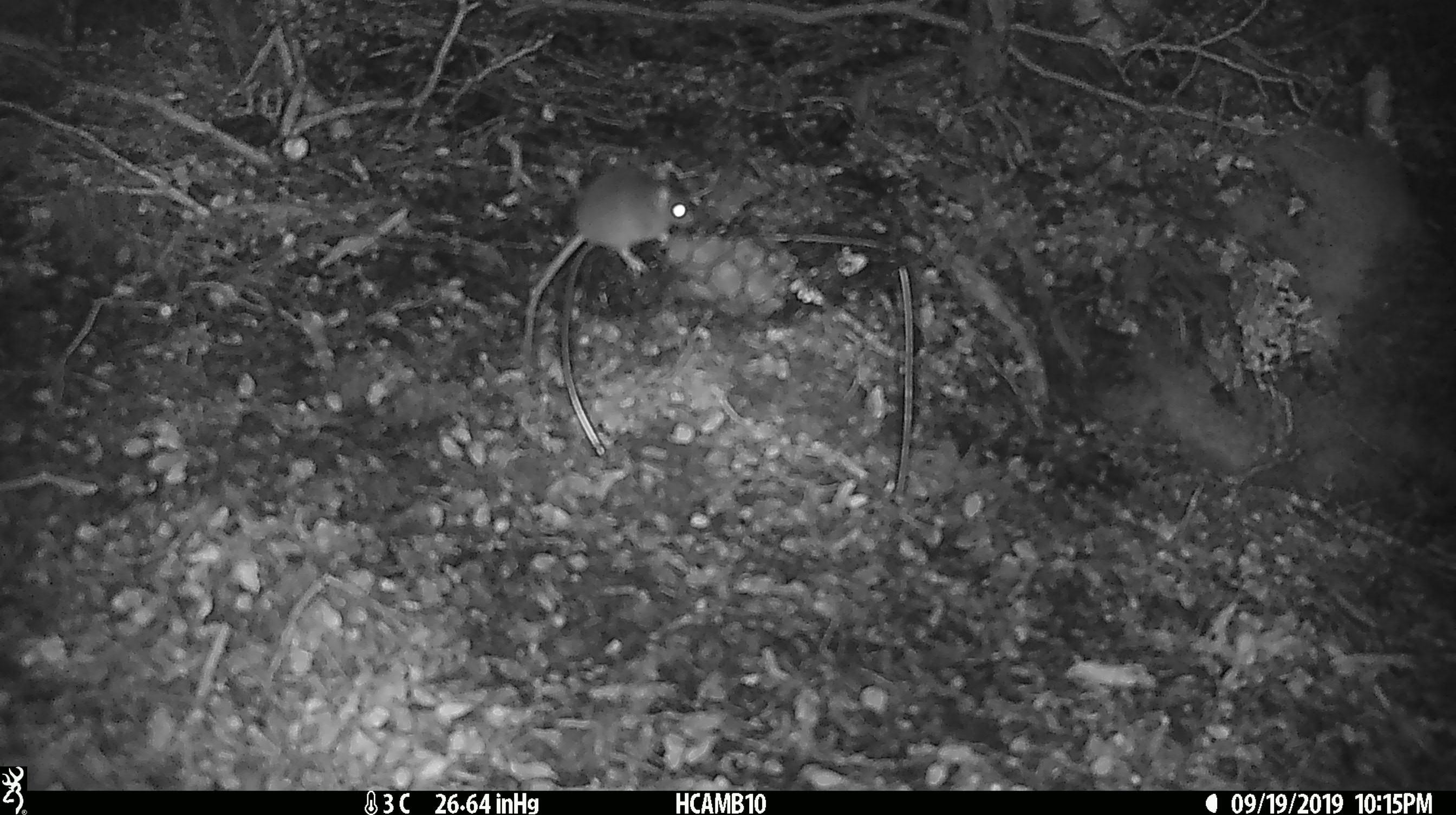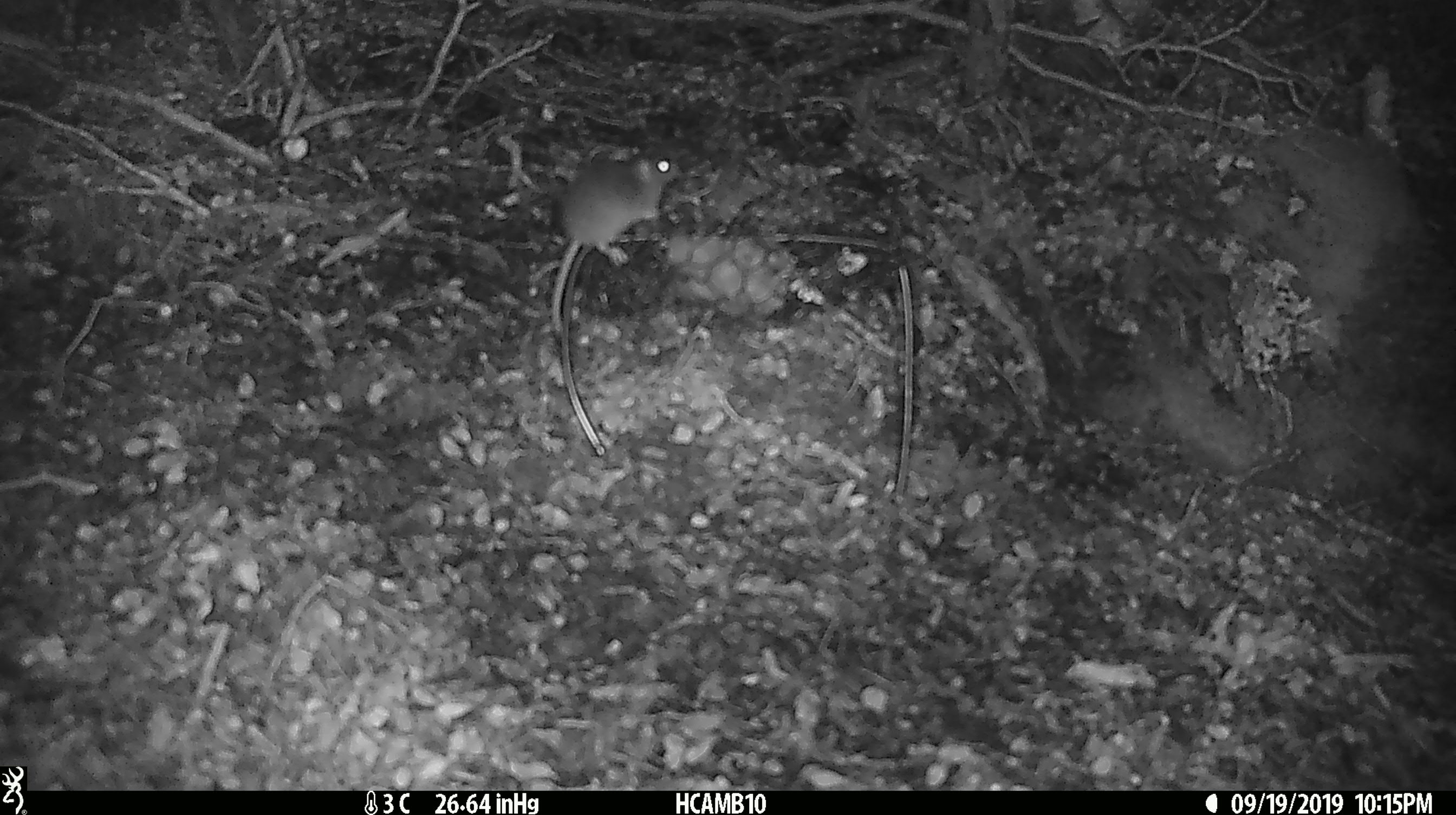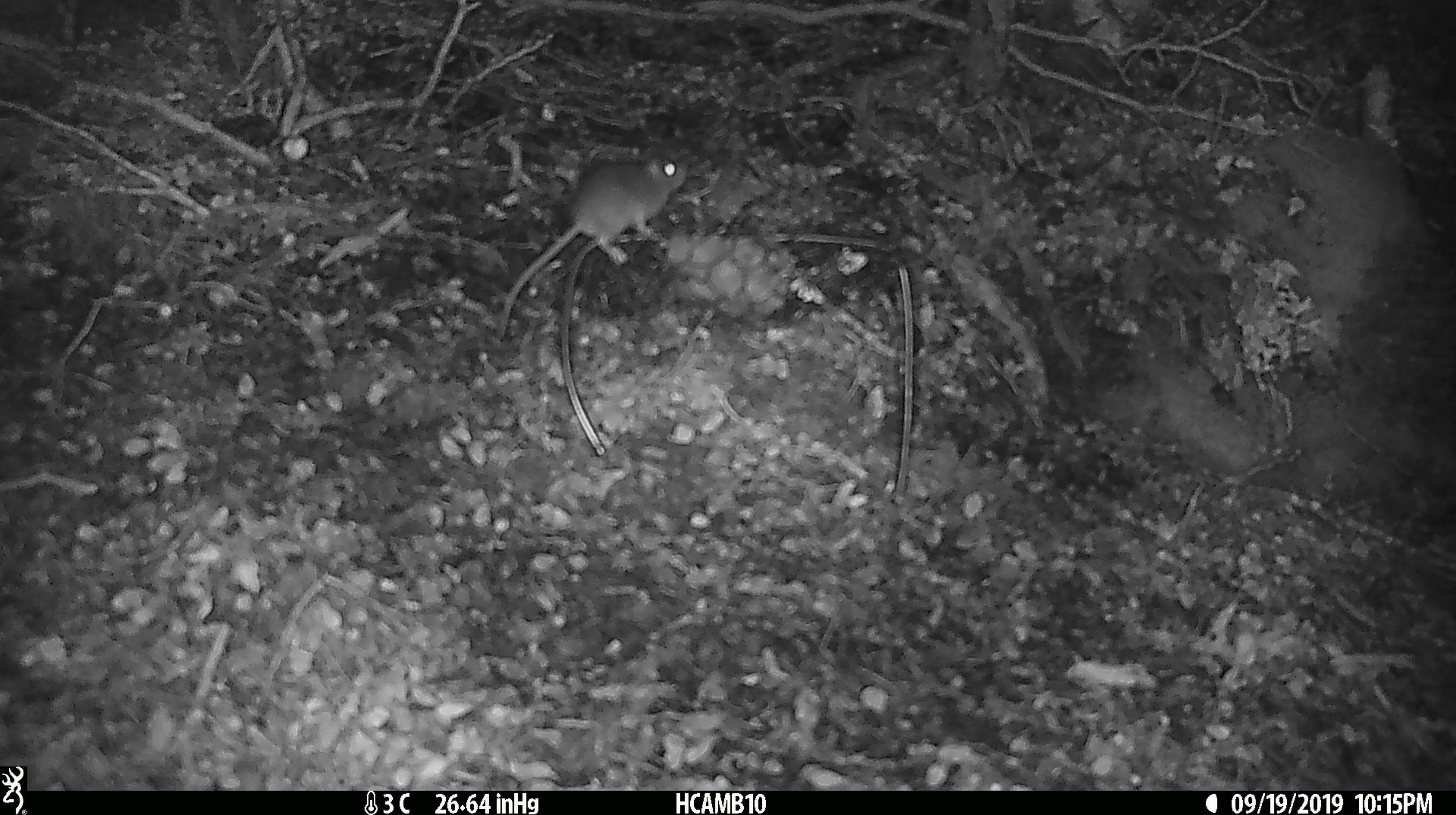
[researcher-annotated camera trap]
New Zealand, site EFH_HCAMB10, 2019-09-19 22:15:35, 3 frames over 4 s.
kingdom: Animalia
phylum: Chordata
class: Mammalia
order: Rodentia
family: Muridae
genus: Mus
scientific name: Mus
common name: mouse